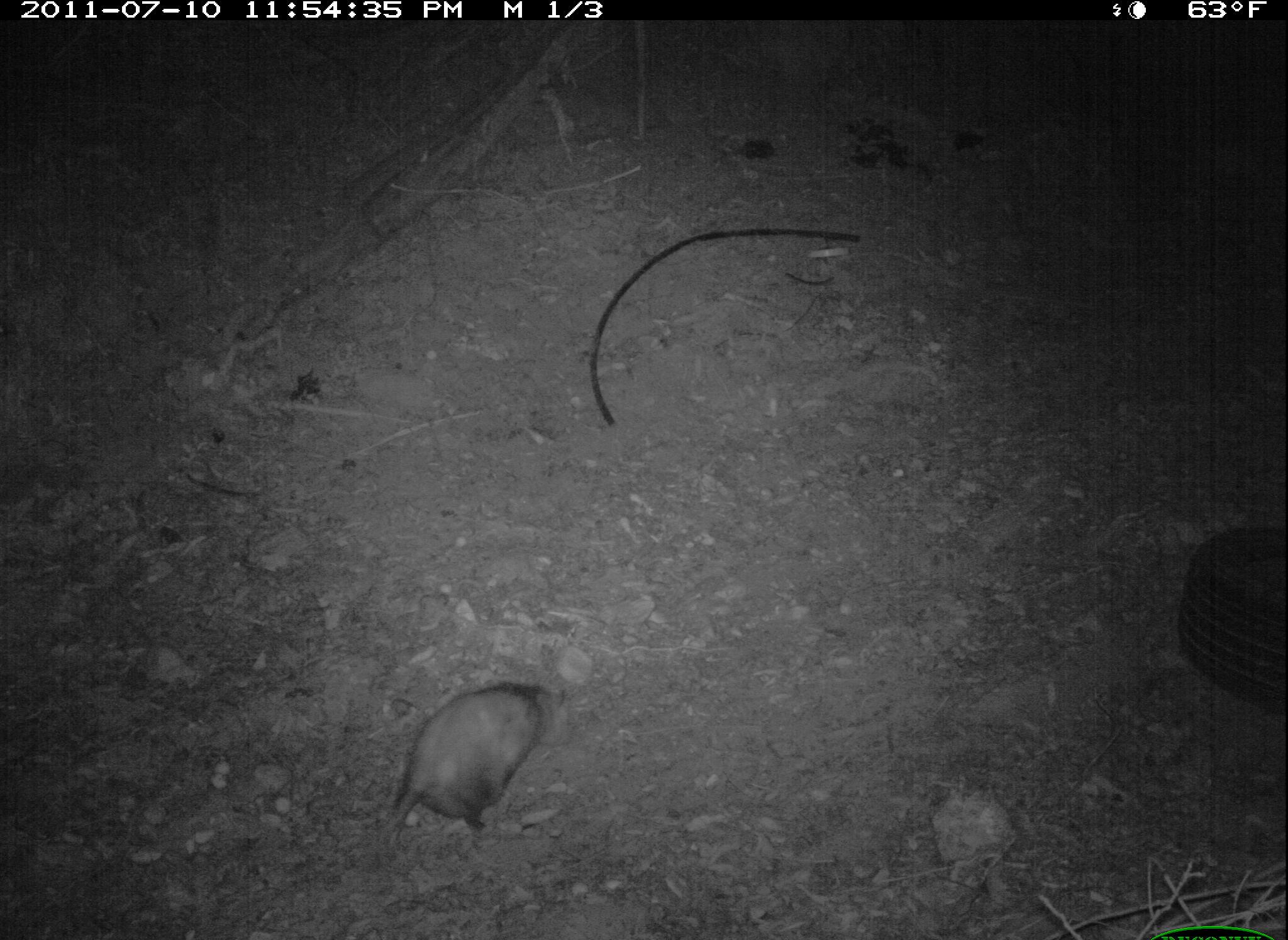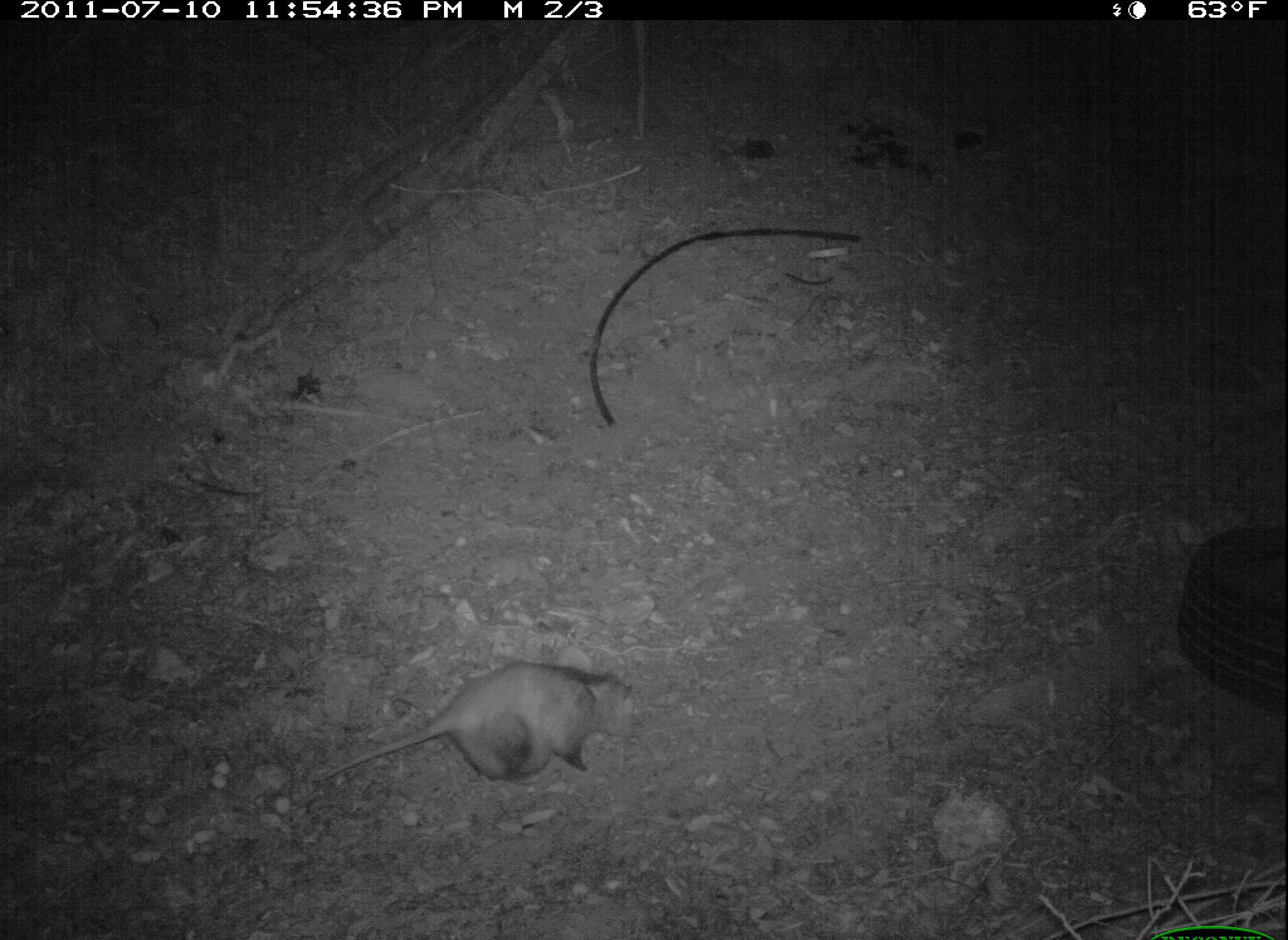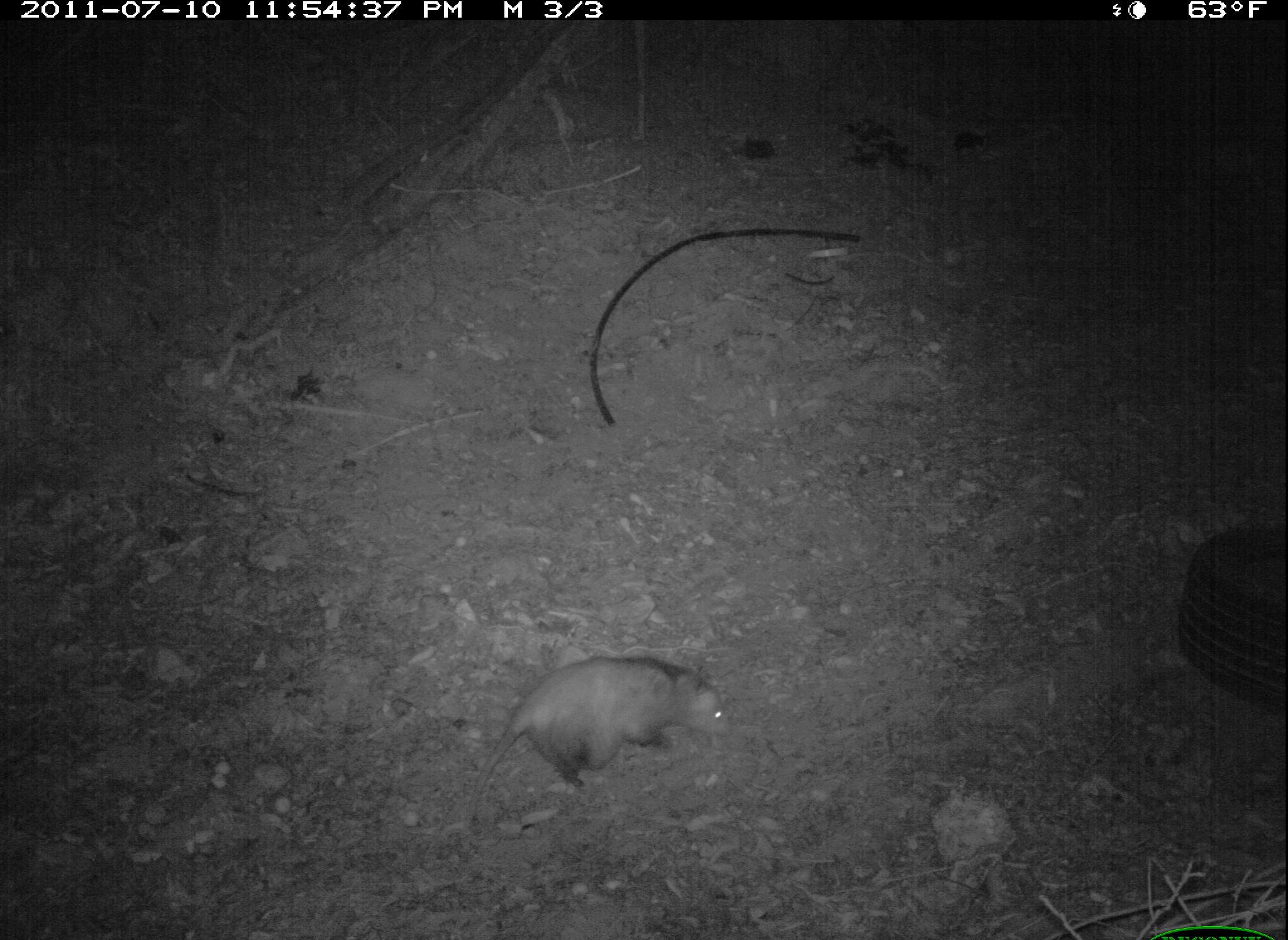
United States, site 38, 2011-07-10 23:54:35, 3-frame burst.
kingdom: Animalia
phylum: Chordata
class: Mammalia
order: Didelphimorphia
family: Didelphidae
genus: Didelphis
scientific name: Didelphis virginiana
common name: virginia opossum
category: opossum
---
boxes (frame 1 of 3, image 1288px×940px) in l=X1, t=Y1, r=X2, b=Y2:
opossum: l=322, t=670, r=573, b=881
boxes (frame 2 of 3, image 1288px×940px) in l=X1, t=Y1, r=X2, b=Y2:
opossum: l=295, t=649, r=662, b=813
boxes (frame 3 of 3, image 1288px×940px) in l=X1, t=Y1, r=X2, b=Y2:
opossum: l=460, t=648, r=741, b=823